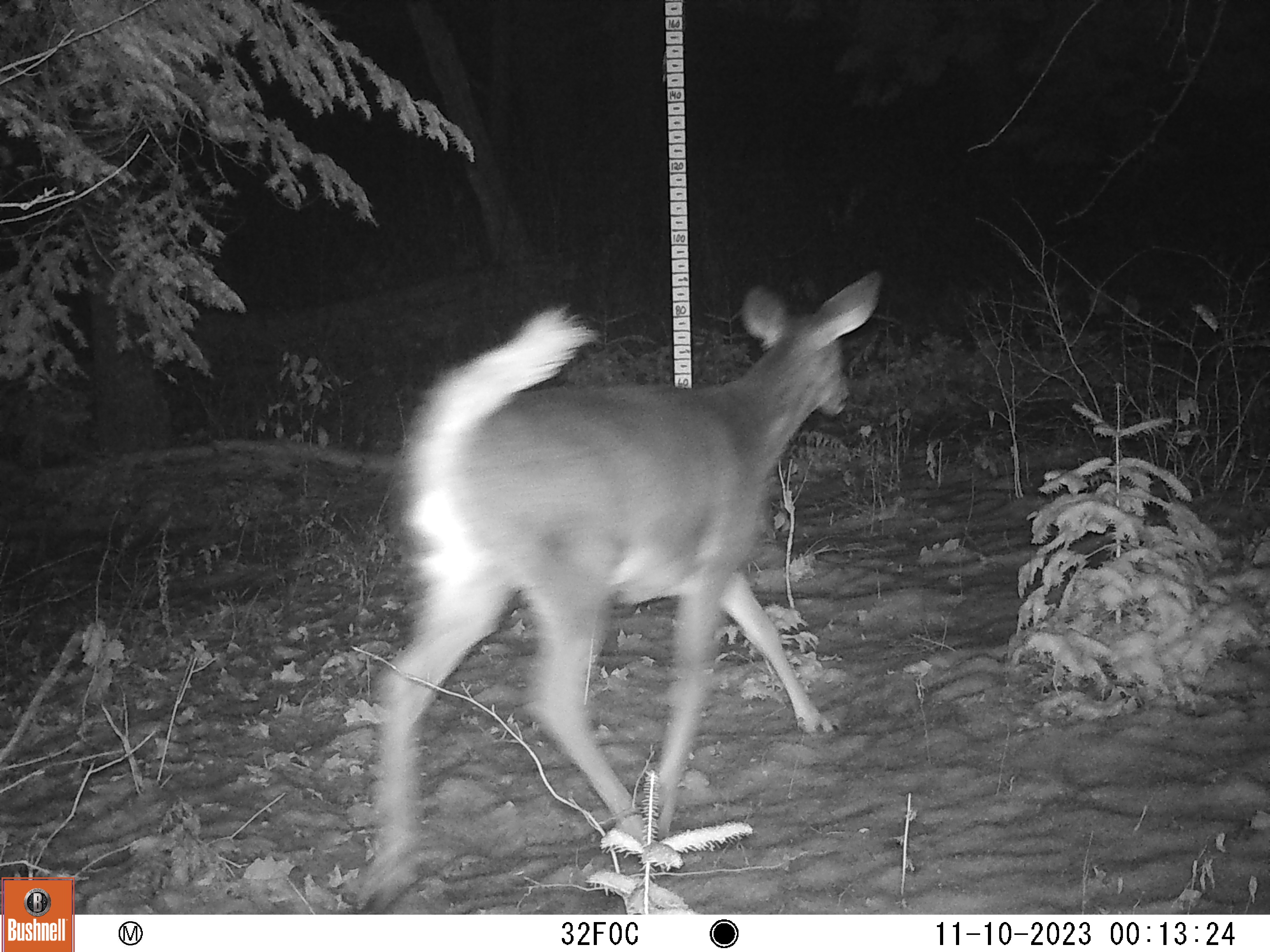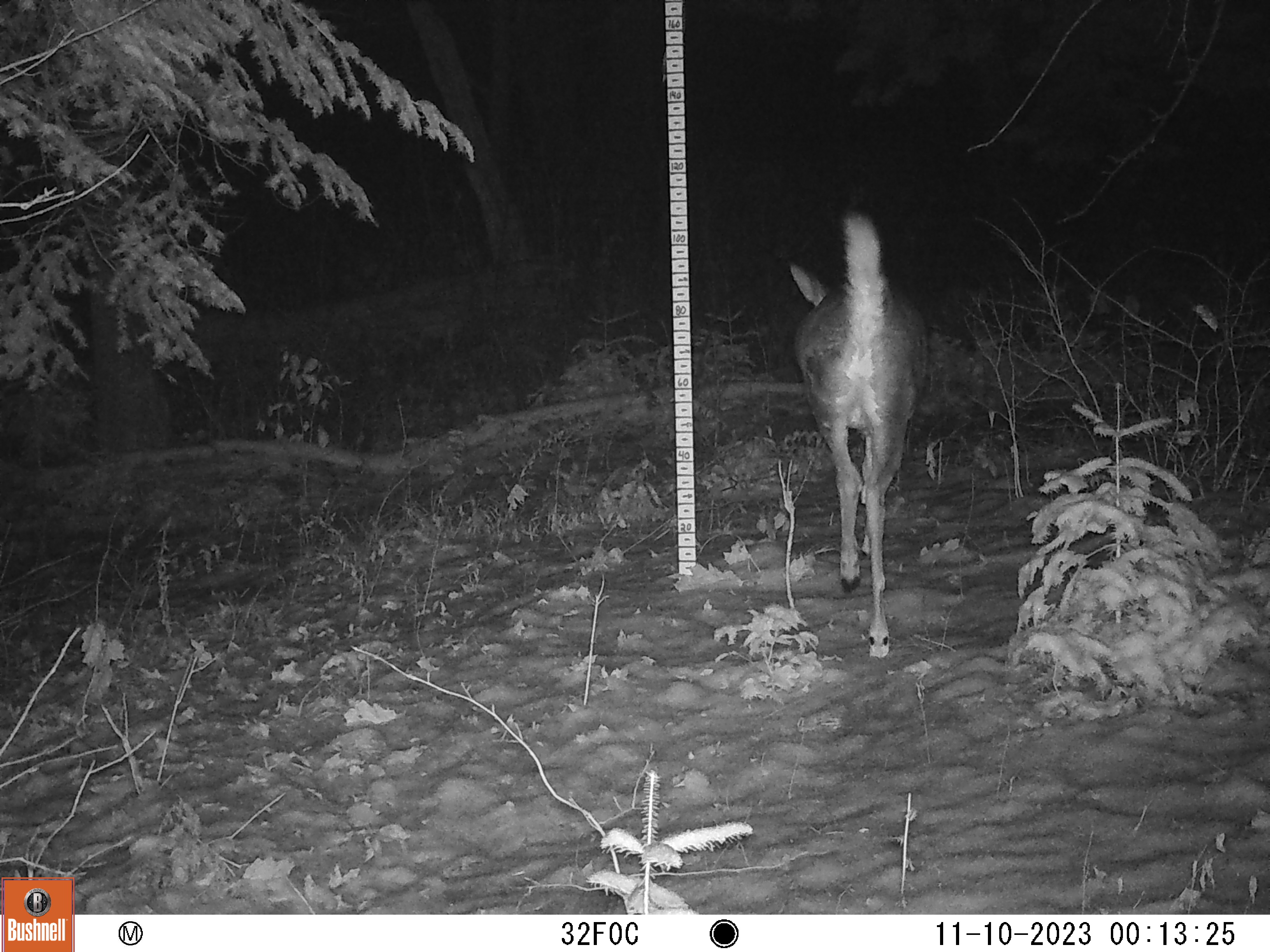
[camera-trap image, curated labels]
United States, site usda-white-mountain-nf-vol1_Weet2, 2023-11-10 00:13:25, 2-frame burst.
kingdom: Animalia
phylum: Chordata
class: Mammalia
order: Artiodactyla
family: Cervidae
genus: Odocoileus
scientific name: Odocoileus virginianus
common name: white-tailed deer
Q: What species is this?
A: White-tailed deer (Odocoileus virginianus).